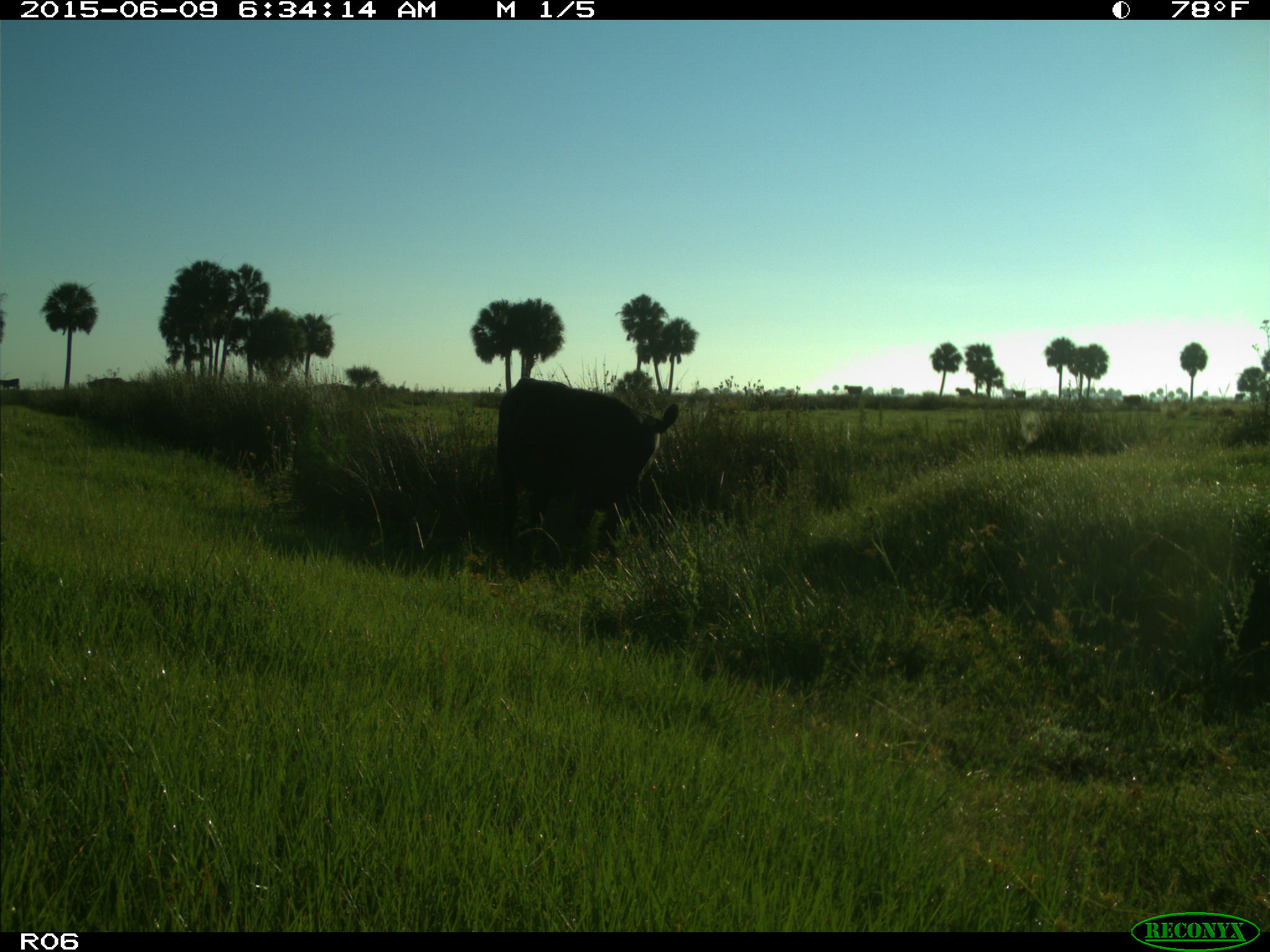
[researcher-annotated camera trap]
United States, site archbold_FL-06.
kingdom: Animalia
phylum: Chordata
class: Mammalia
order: Artiodactyla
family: Bovidae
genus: Bos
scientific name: Bos taurus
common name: domestic cow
Bos taurus (domestic cow).